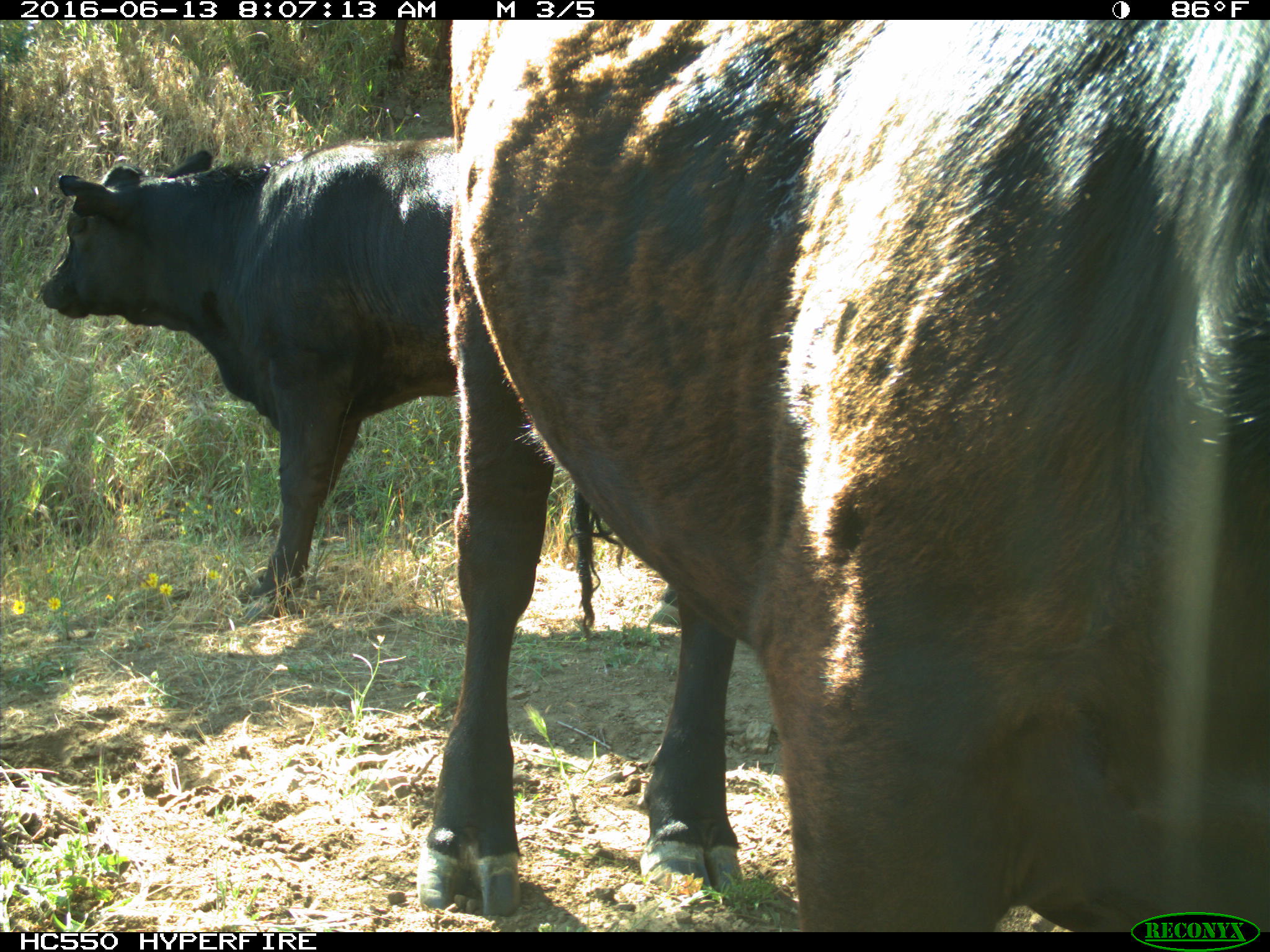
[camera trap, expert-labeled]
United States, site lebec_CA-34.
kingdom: Animalia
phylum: Chordata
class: Mammalia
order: Artiodactyla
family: Bovidae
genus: Bos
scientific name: Bos taurus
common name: domestic cow